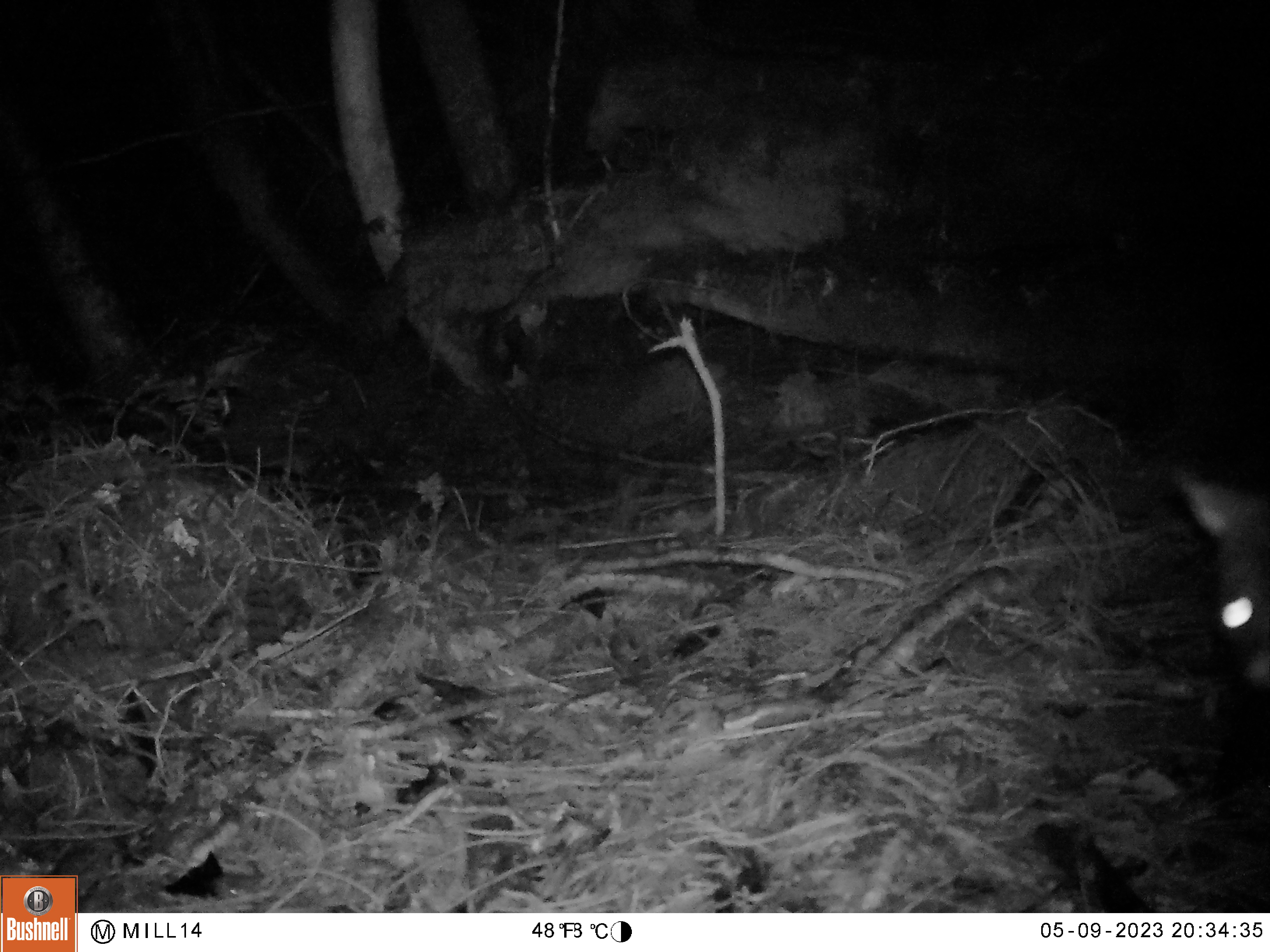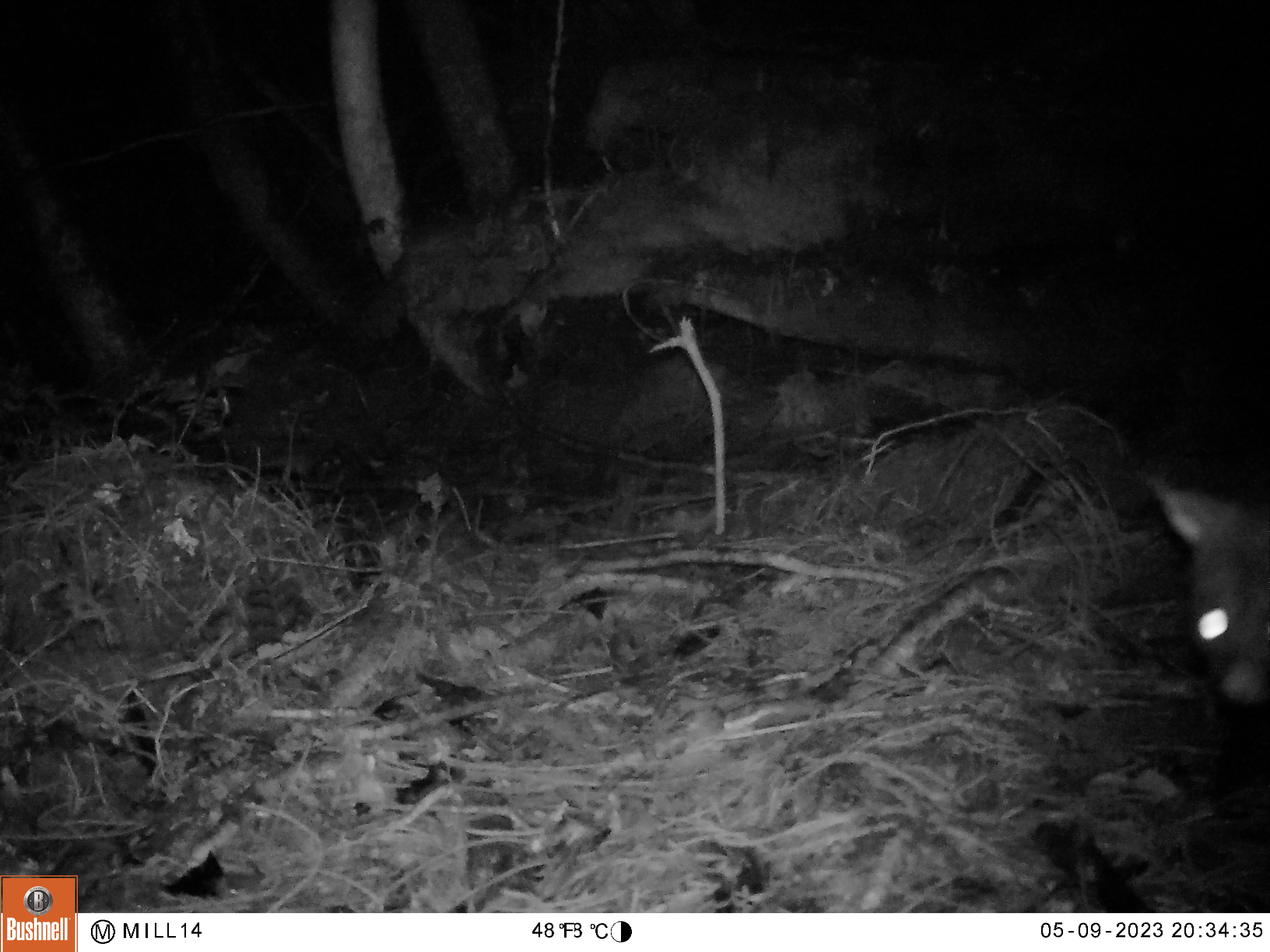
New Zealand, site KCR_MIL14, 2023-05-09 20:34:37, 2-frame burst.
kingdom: Animalia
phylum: Chordata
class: Mammalia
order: Diprotodontia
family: Phalangeridae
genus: Trichosurus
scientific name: Trichosurus vulpecula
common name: common brushtail possum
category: possum